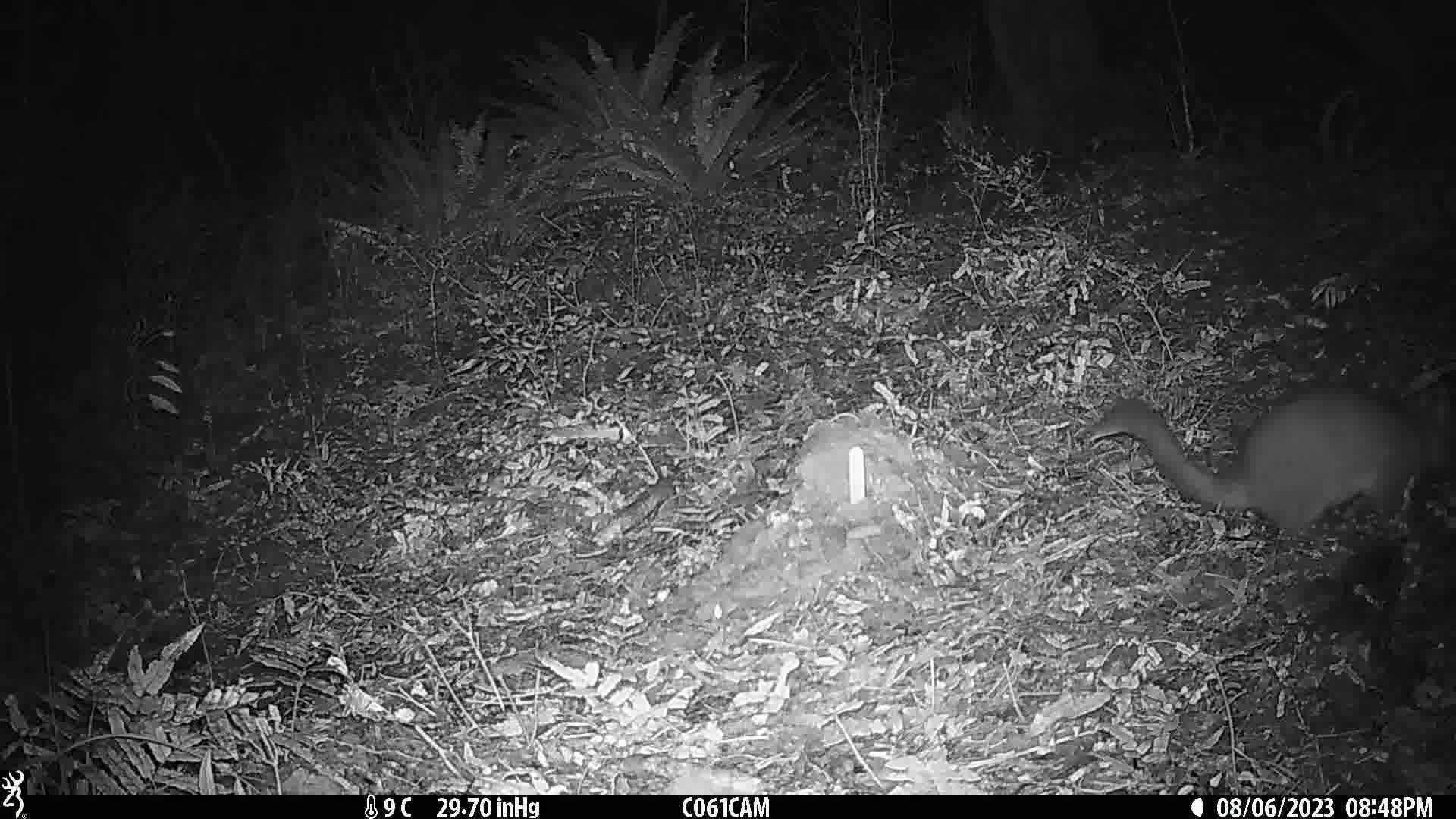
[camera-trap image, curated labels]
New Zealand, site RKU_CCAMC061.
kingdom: Animalia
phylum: Chordata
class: Mammalia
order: Diprotodontia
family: Phalangeridae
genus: Trichosurus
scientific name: Trichosurus vulpecula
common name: common brushtail possum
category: possum